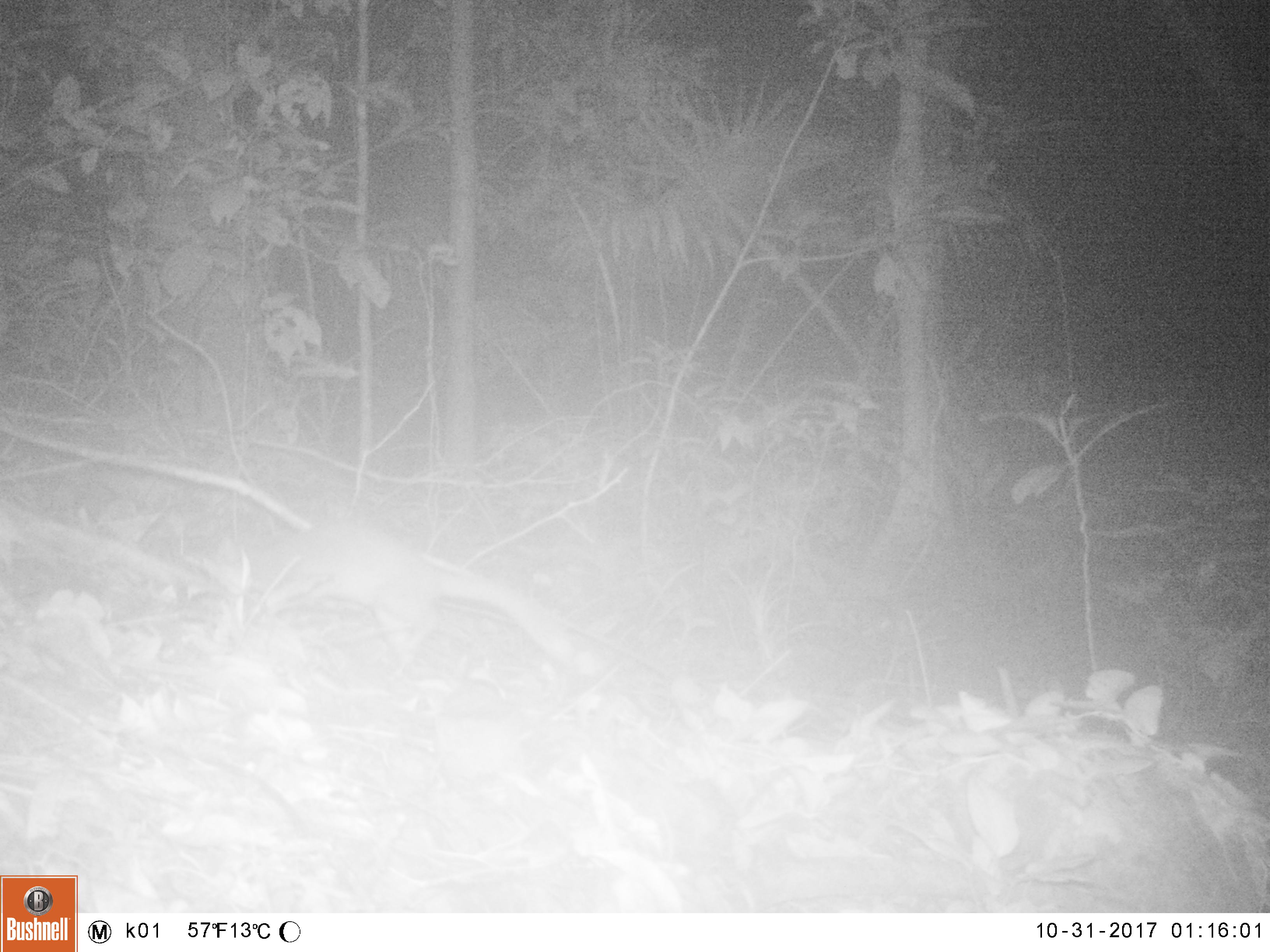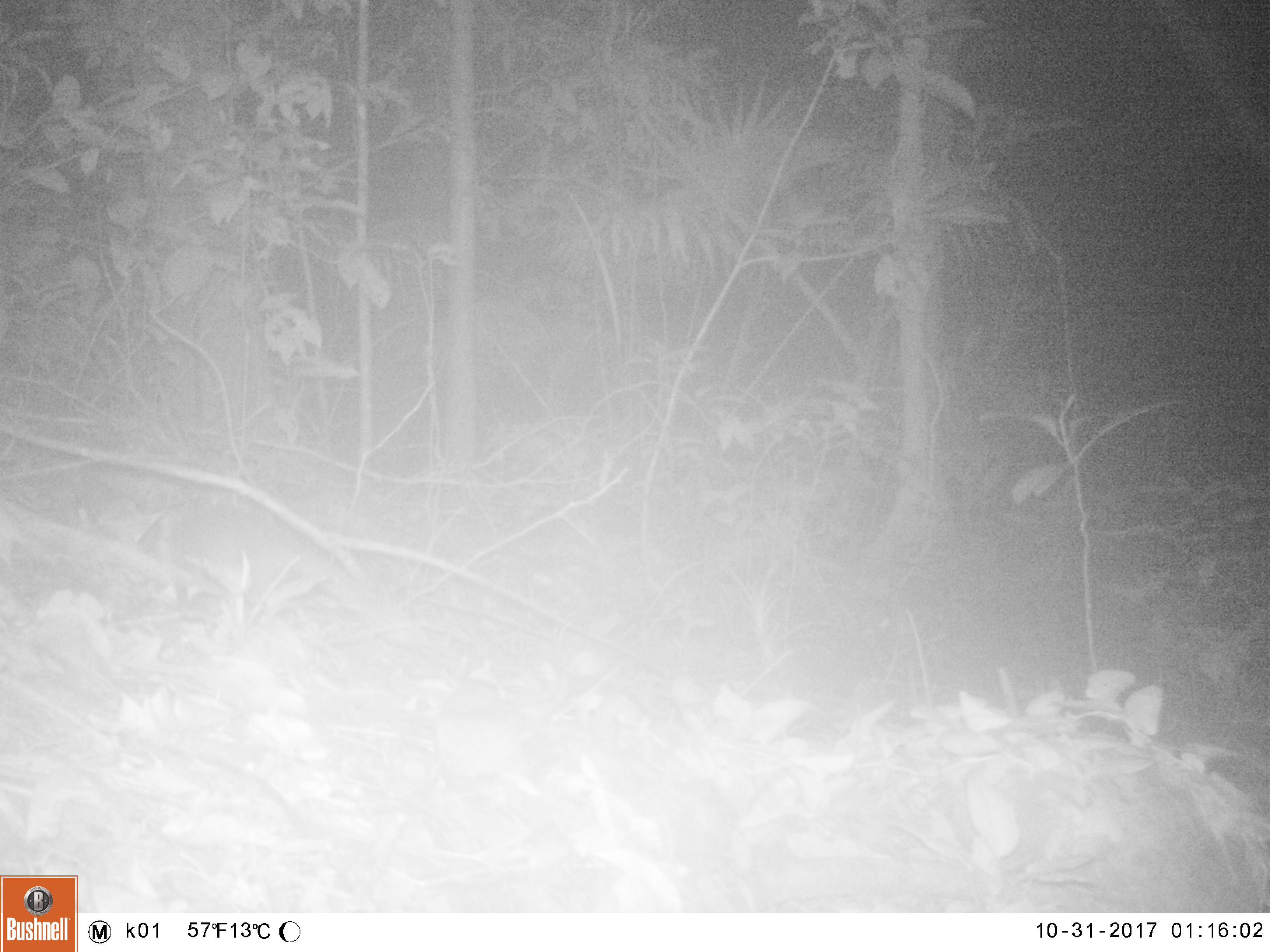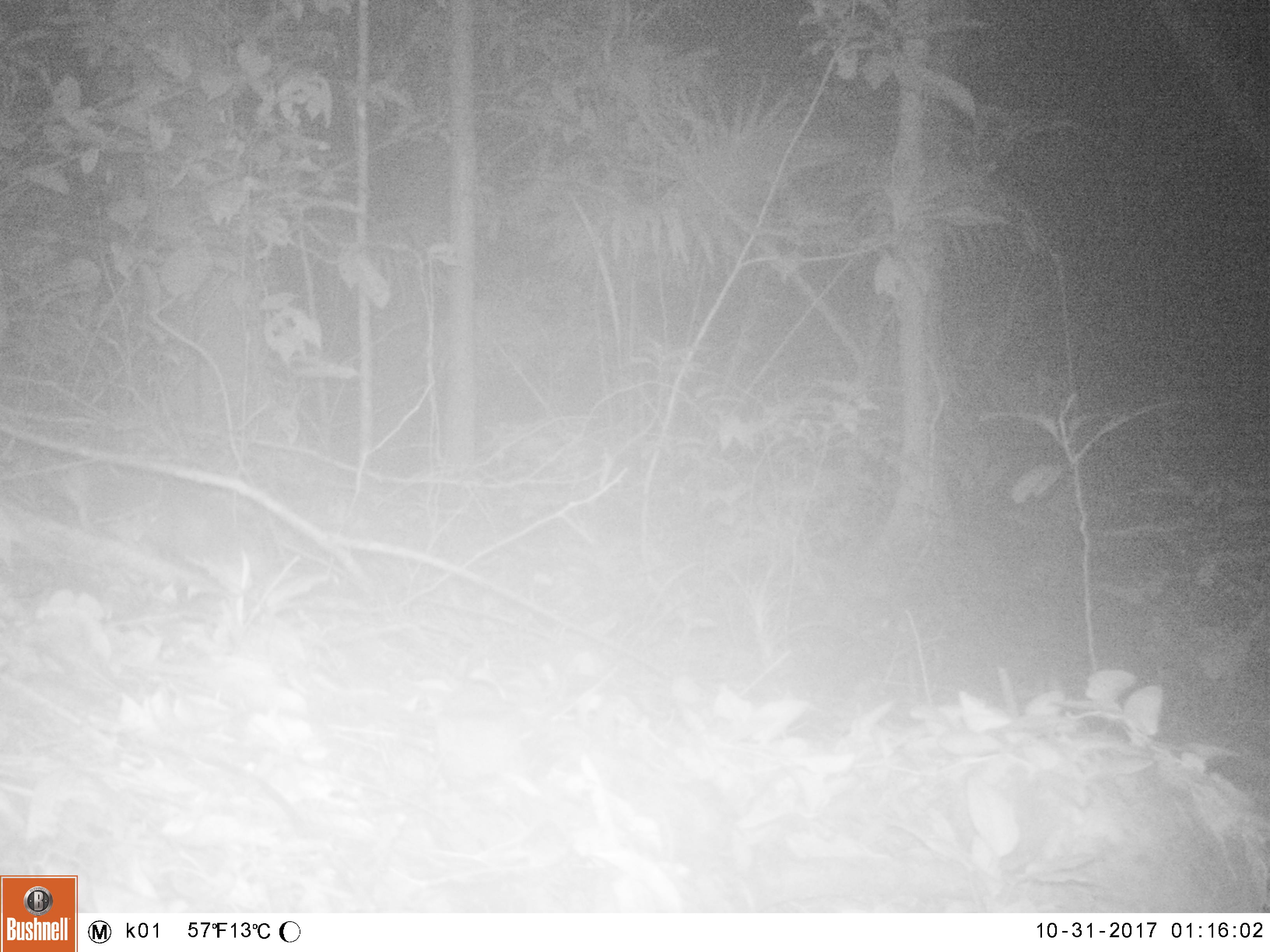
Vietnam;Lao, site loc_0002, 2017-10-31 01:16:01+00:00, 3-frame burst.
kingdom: Animalia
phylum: Chordata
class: Mammalia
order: Carnivora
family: Mustelidae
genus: Melogale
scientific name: Melogale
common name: ferret badger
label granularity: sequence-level